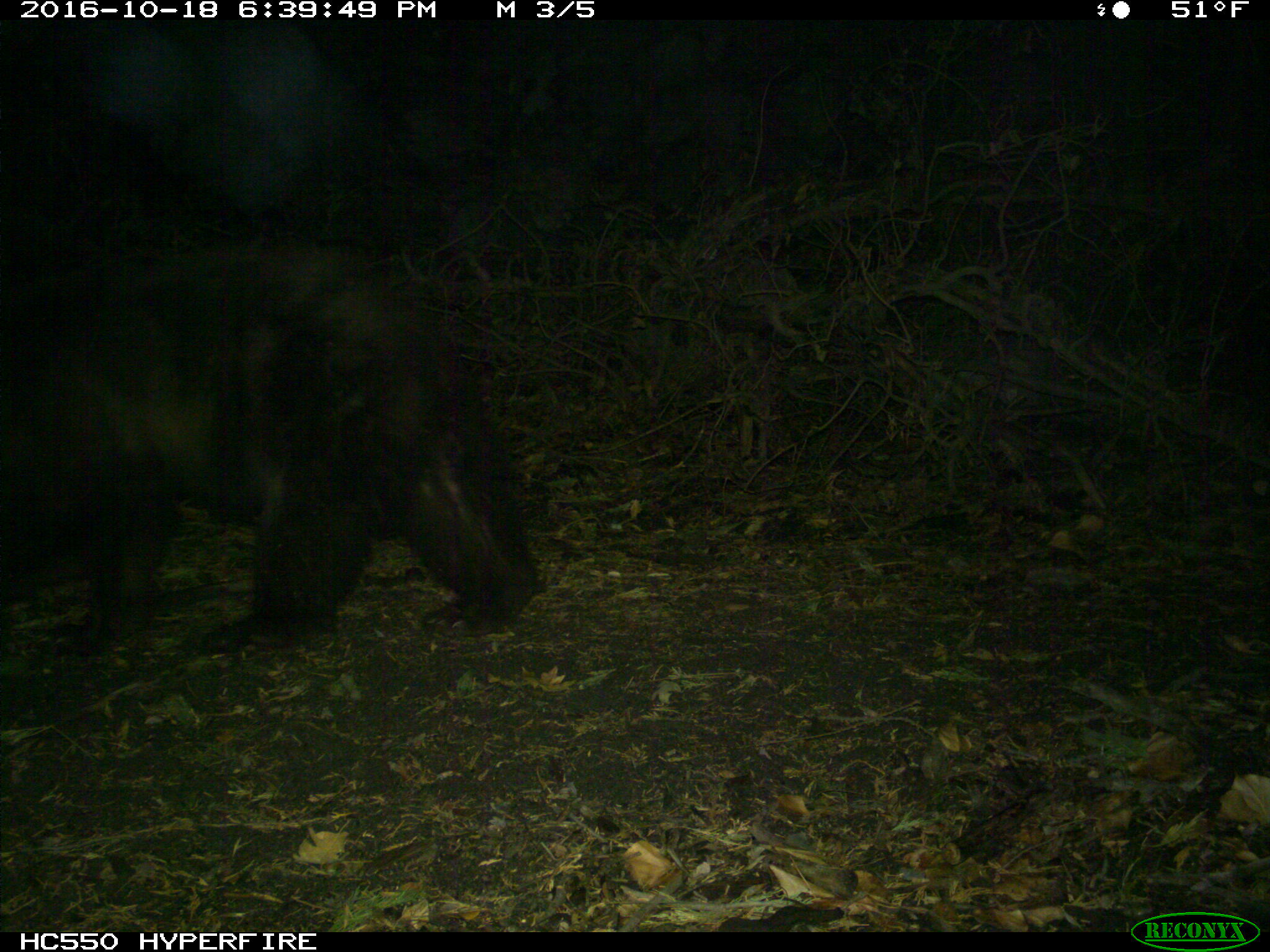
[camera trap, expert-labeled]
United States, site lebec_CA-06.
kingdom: Animalia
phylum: Chordata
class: Mammalia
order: Carnivora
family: Ursidae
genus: Ursus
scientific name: Ursus americanus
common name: american black bear